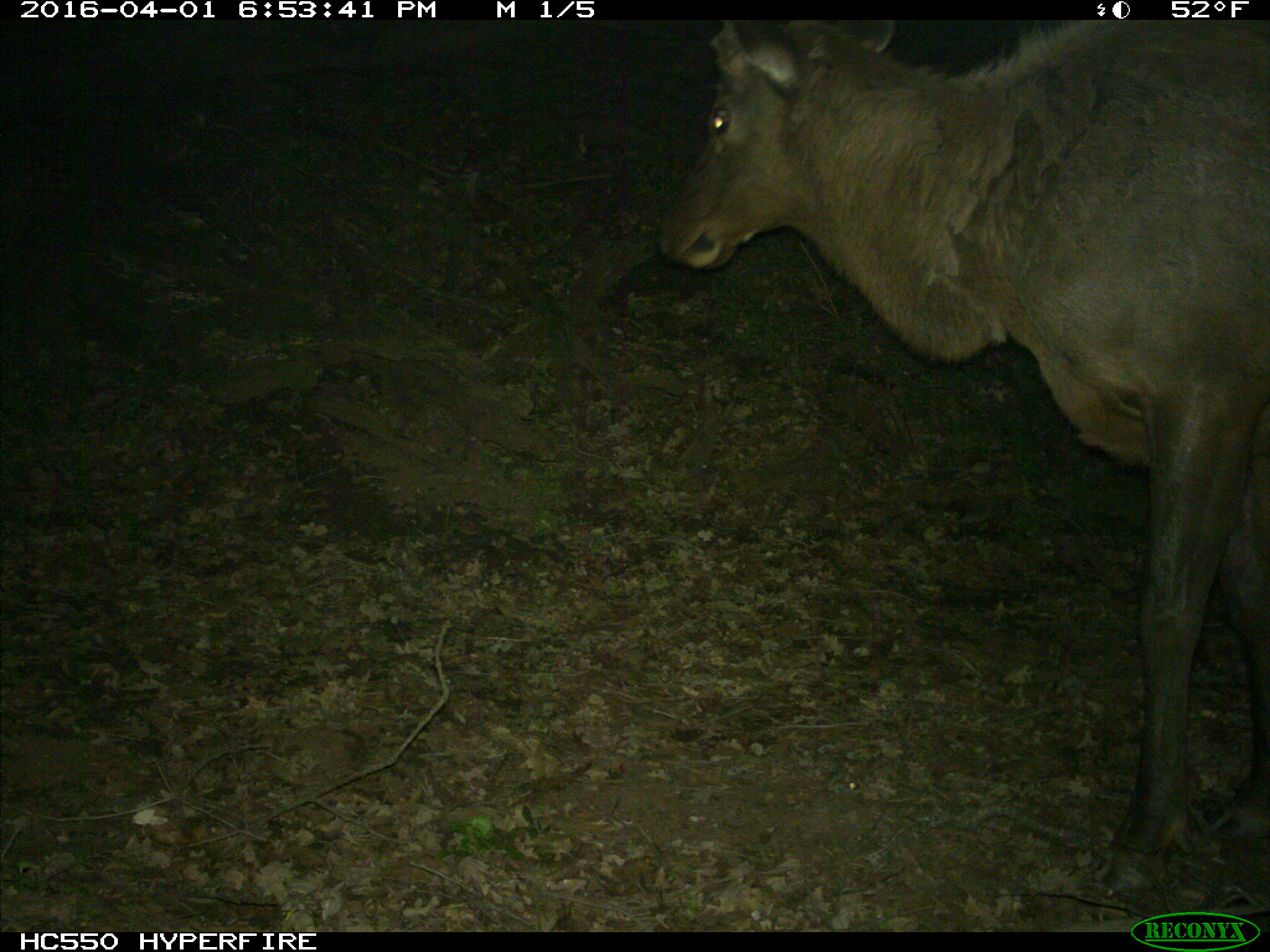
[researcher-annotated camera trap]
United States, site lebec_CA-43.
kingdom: Animalia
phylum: Chordata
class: Mammalia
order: Artiodactyla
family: Cervidae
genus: Cervus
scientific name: Cervus canadensis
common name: elk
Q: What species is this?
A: Cervus canadensis (elk).